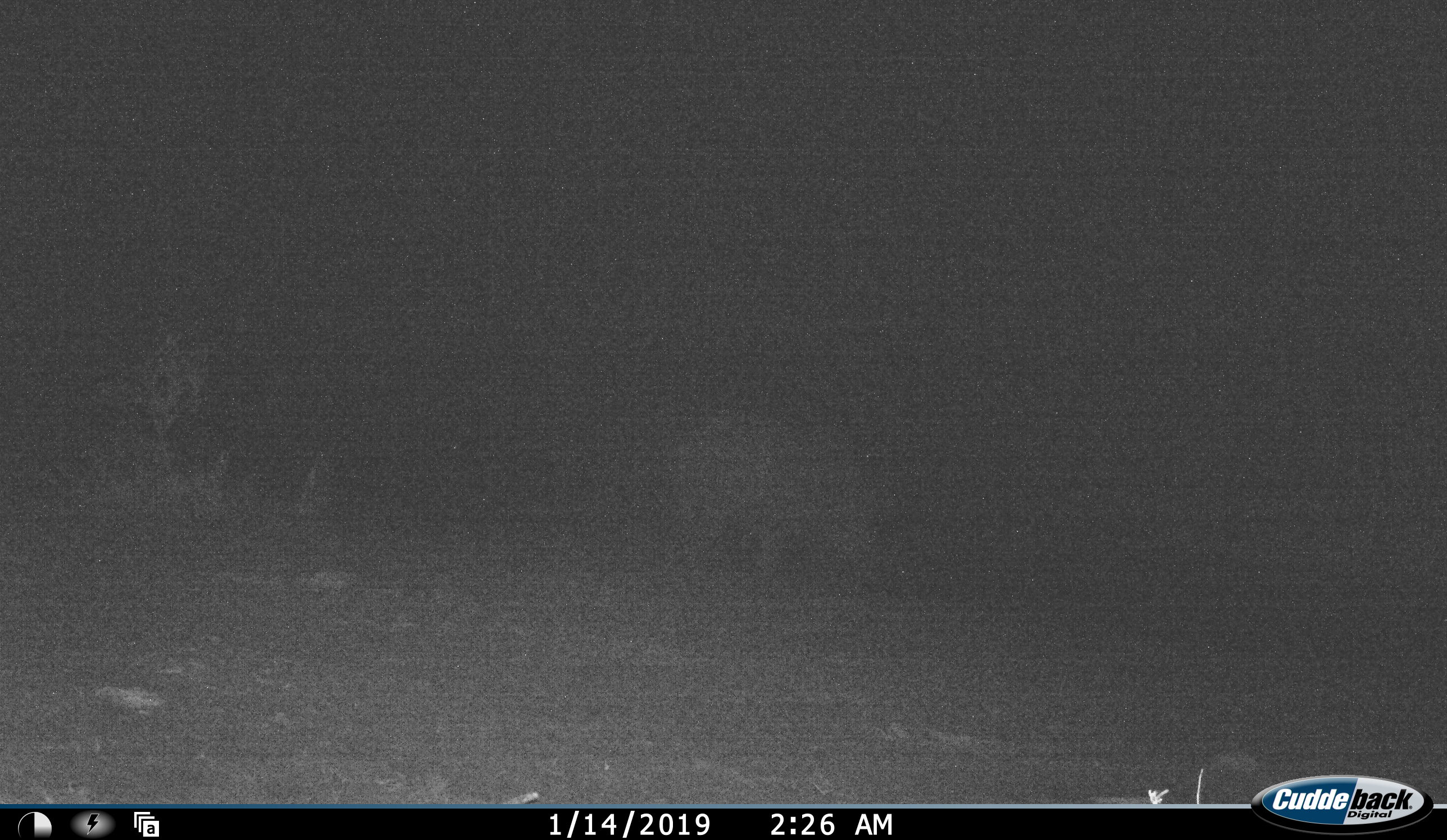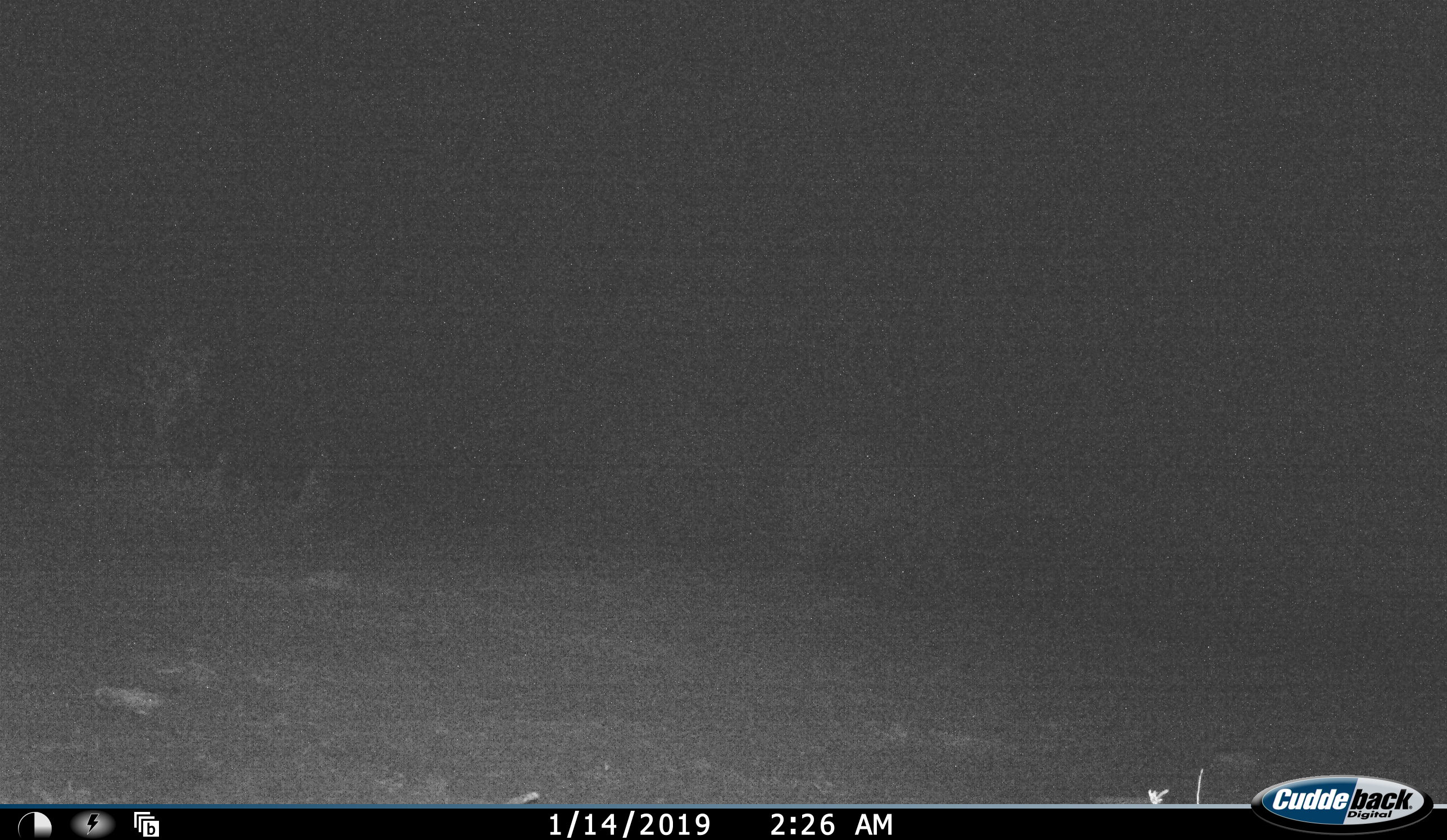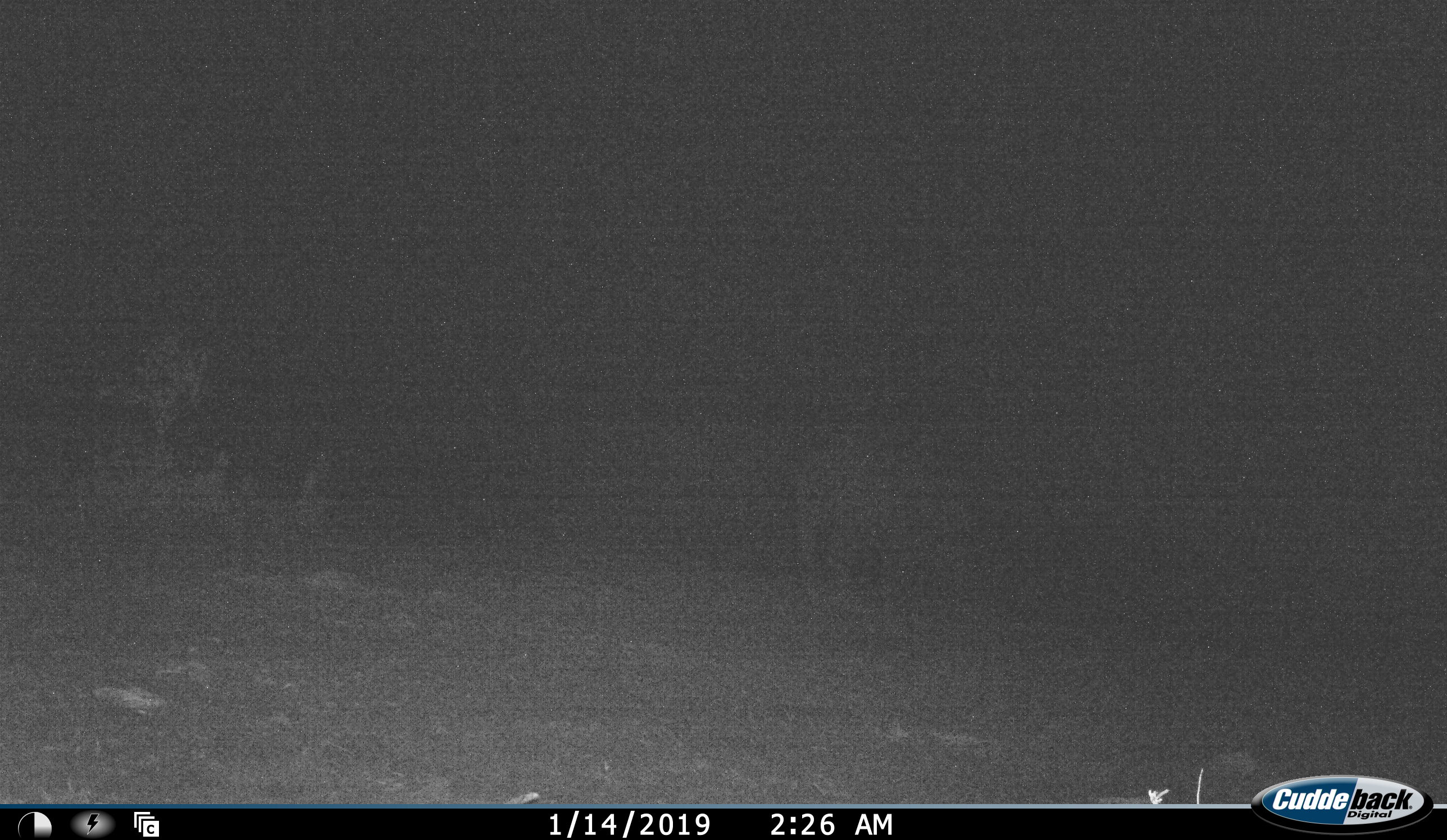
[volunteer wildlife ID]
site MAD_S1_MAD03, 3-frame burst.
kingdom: Animalia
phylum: Chordata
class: Mammalia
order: Perissodactyla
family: Rhinocerotidae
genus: Ceratotherium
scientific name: Ceratotherium simum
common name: white rhinoceros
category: rhinoceroswhite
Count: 1.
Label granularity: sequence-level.